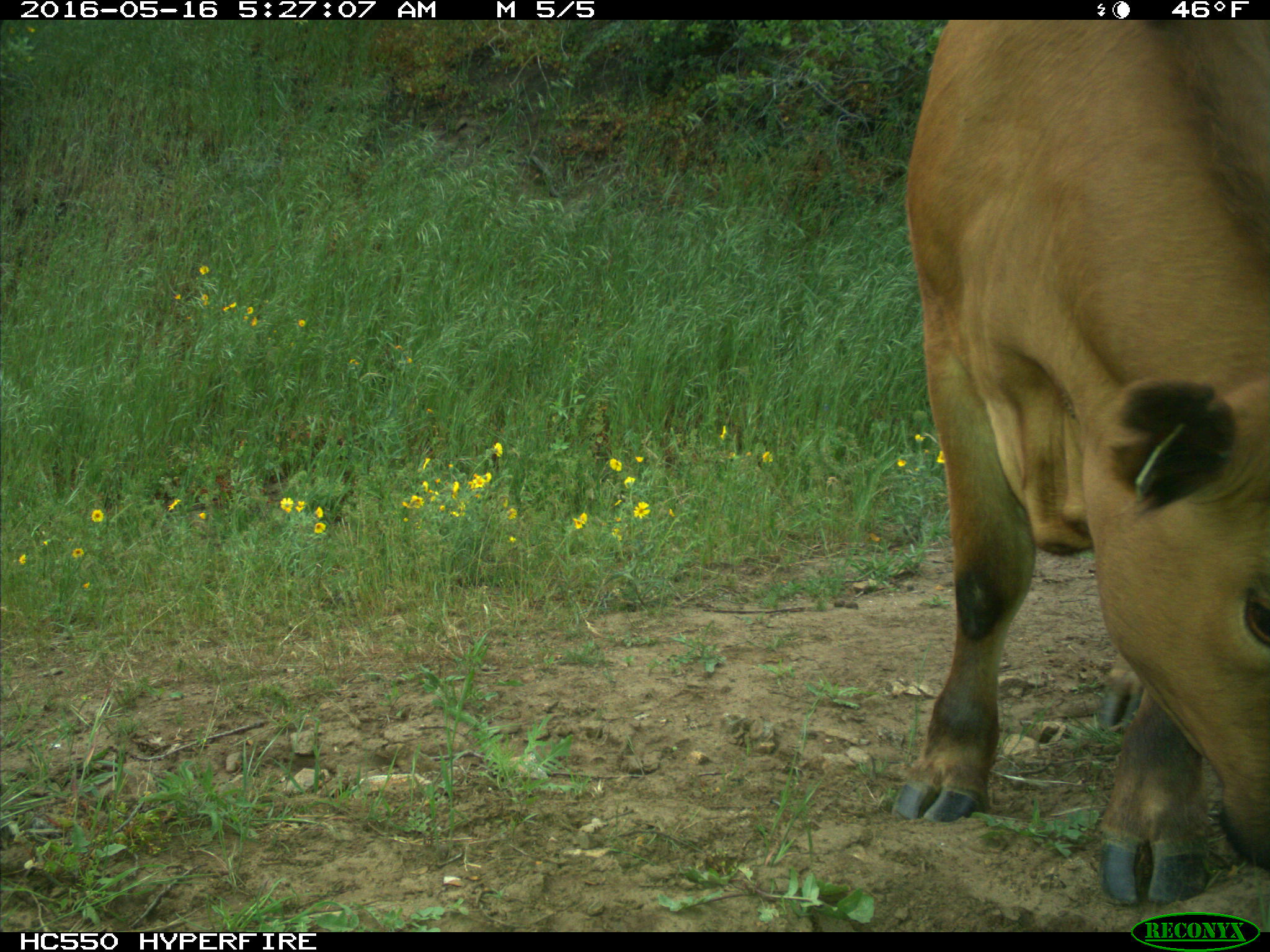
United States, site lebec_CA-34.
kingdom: Animalia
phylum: Chordata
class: Mammalia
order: Artiodactyla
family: Bovidae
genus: Bos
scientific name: Bos taurus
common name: domestic cow